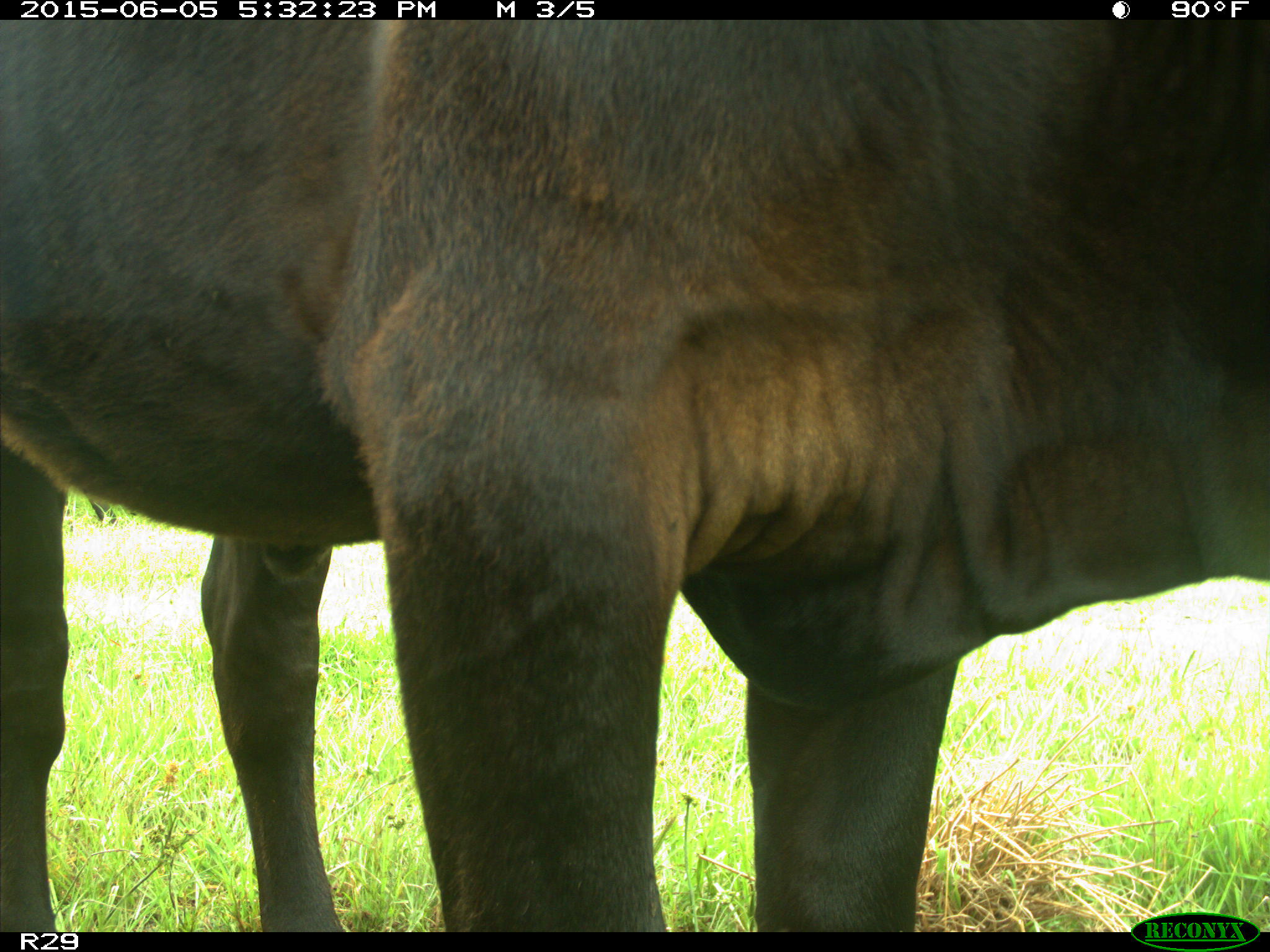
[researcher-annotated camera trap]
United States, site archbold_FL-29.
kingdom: Animalia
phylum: Chordata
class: Mammalia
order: Artiodactyla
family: Bovidae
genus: Bos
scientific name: Bos taurus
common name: domestic cow